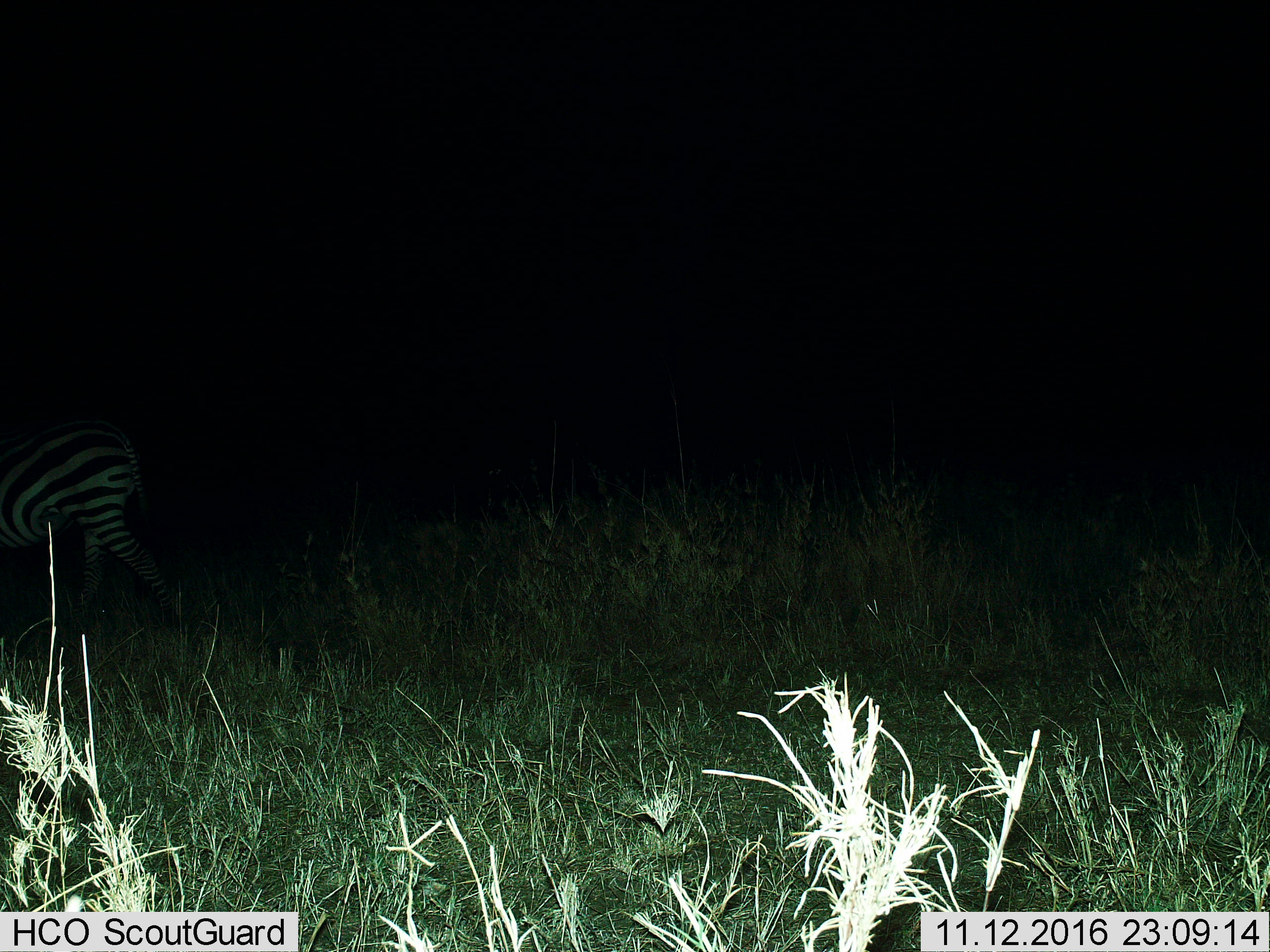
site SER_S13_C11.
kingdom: Animalia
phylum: Chordata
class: Mammalia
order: Perissodactyla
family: Equidae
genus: Equus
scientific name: Equus quagga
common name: plains zebra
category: zebraplains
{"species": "zebraplains (plains zebra) (Equus quagga)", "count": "1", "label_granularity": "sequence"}